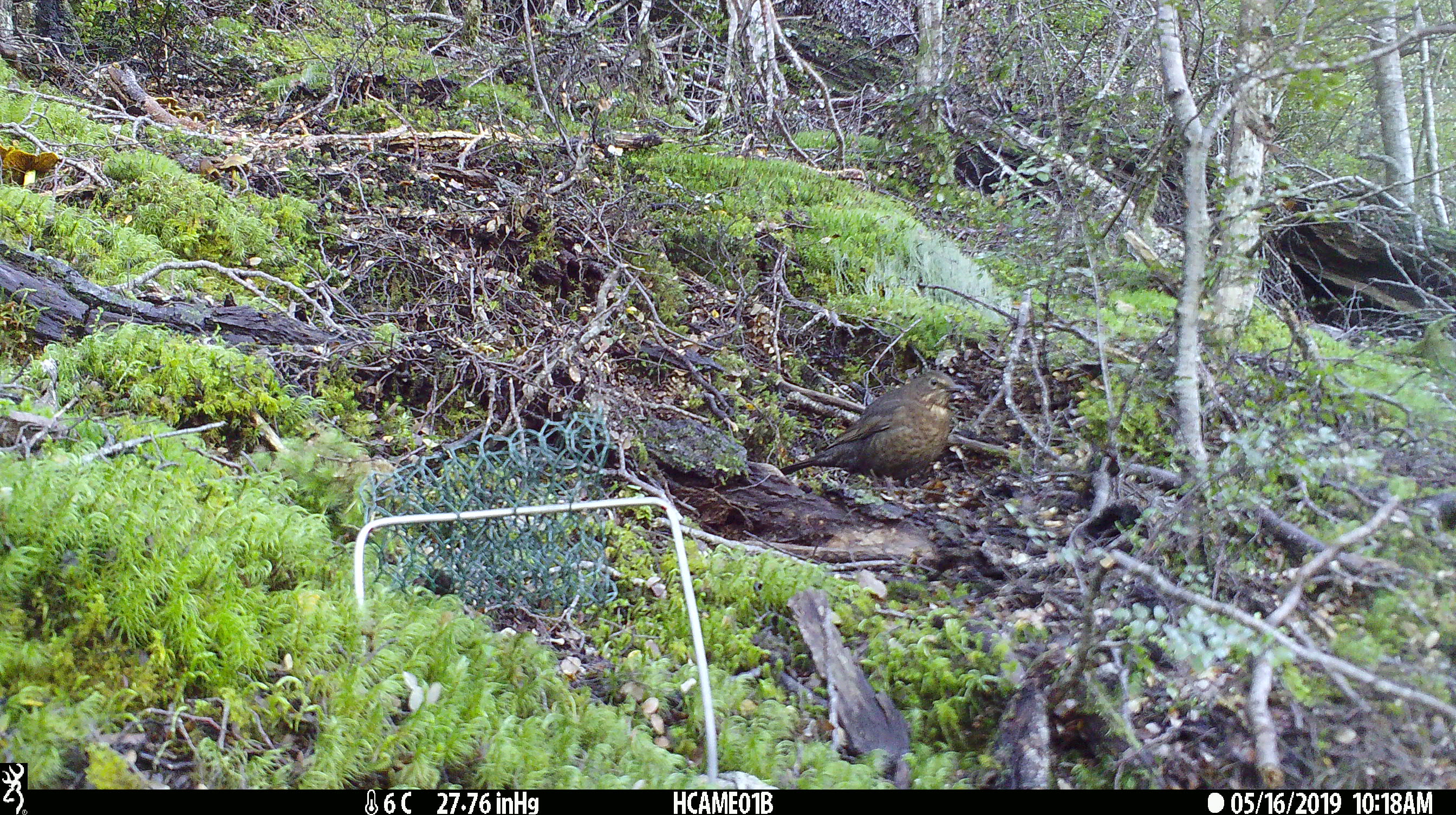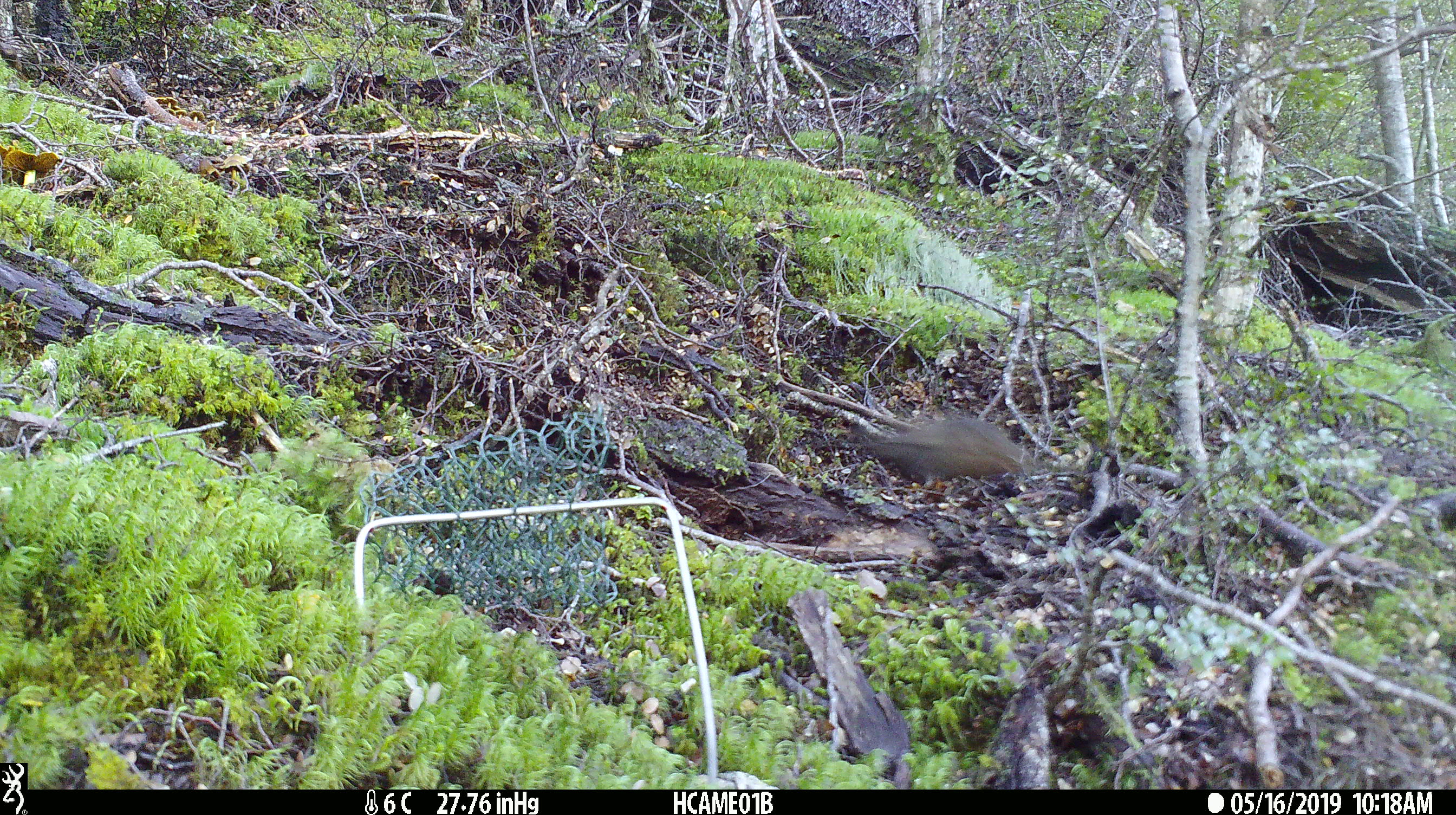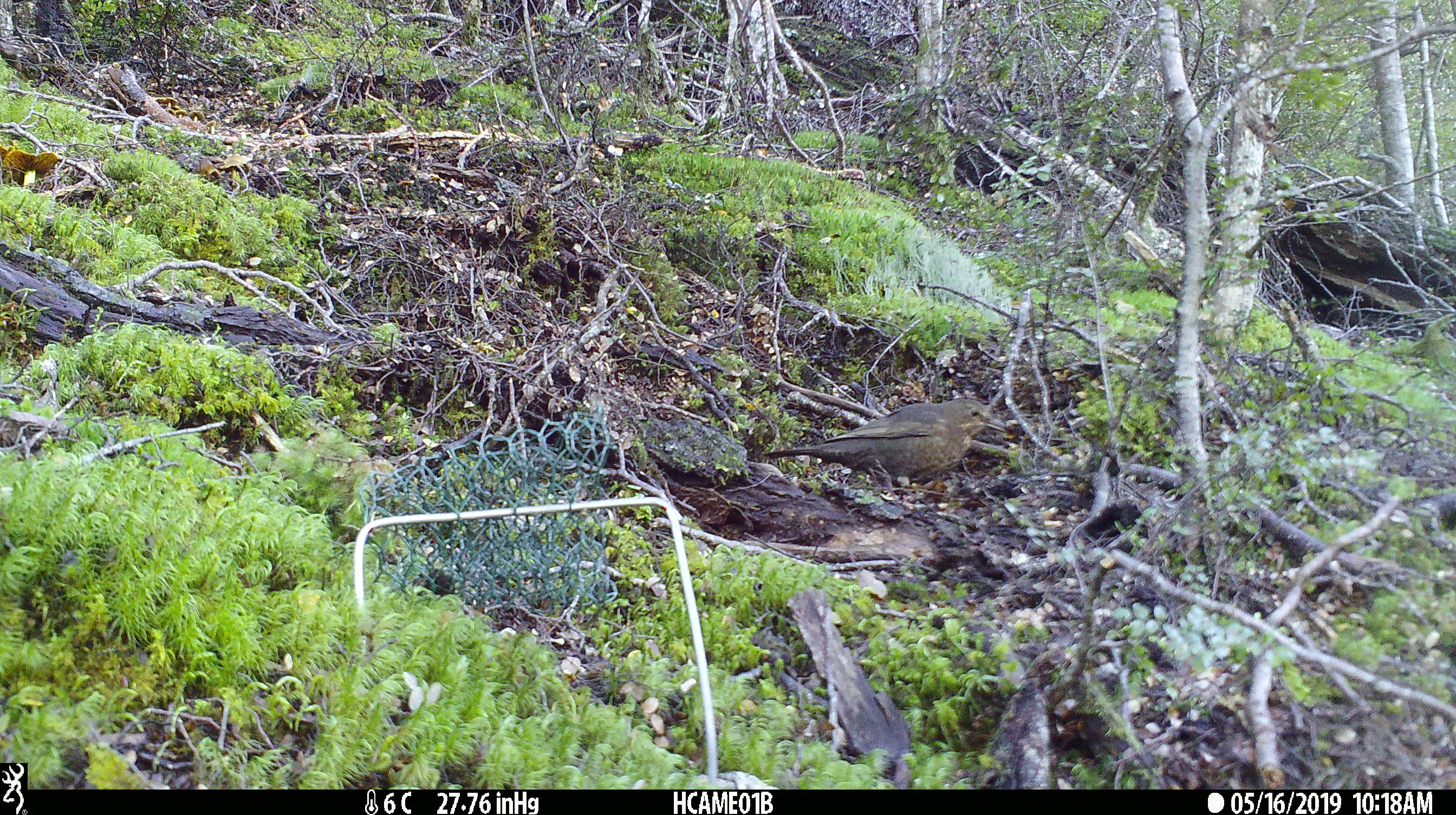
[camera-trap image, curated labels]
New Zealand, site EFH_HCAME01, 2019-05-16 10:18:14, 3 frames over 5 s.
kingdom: Animalia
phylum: Chordata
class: Aves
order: Passeriformes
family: Turdidae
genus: Turdus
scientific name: Turdus merula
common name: eurasian blackbird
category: blackbird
Blackbird (eurasian blackbird) (Turdus merula).